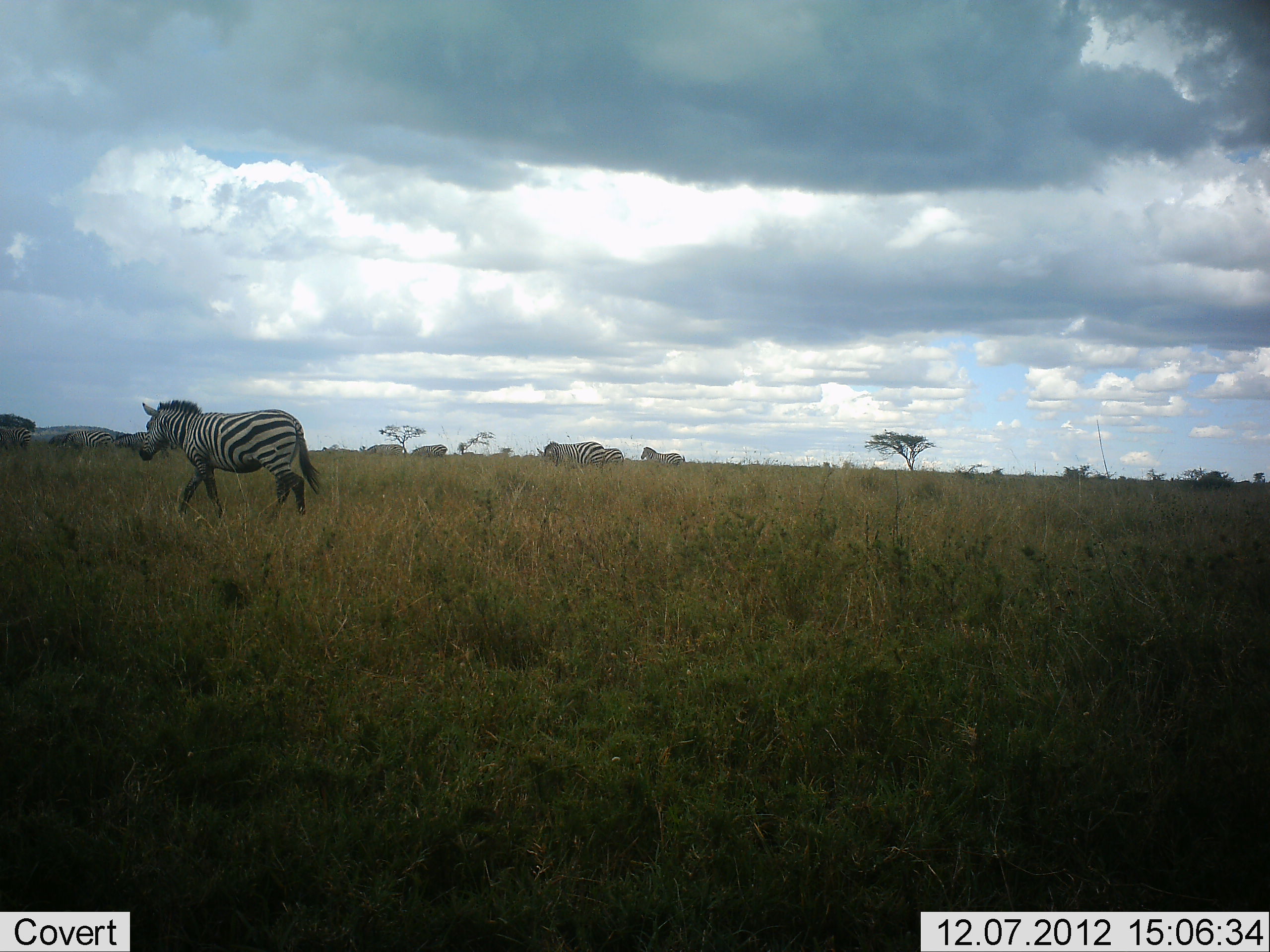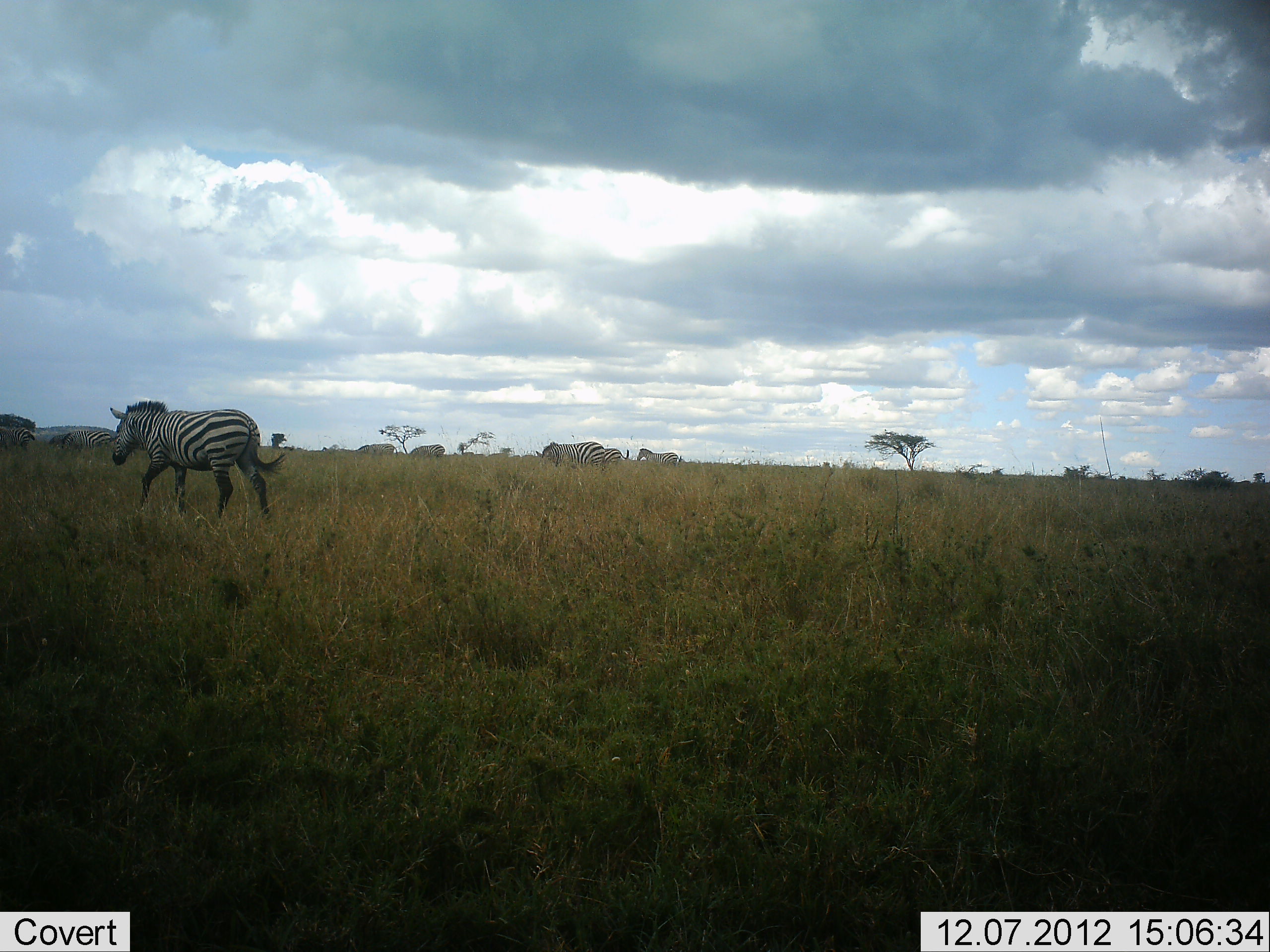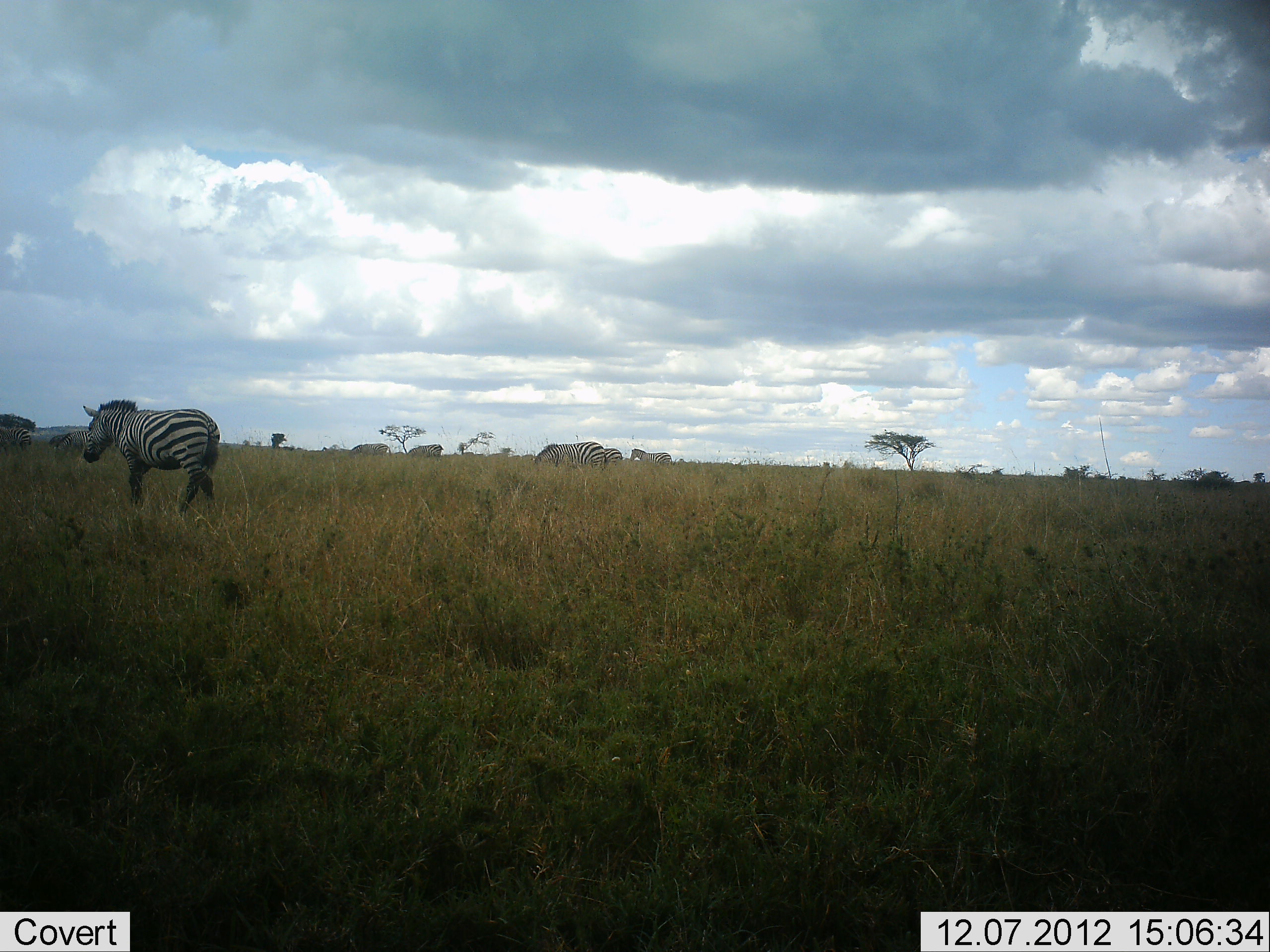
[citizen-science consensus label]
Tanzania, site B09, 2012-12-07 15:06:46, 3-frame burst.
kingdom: Animalia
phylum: Chordata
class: Mammalia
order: Perissodactyla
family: Equidae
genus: Equus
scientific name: Equus quagga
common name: plains zebra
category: zebra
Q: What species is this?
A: Zebra (plains zebra) (Equus quagga).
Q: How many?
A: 8.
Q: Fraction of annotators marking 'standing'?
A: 10%.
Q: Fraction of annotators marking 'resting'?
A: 0%.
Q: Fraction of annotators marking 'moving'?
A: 100%.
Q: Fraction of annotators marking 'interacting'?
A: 0%.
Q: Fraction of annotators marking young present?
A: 0%.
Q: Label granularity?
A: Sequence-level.